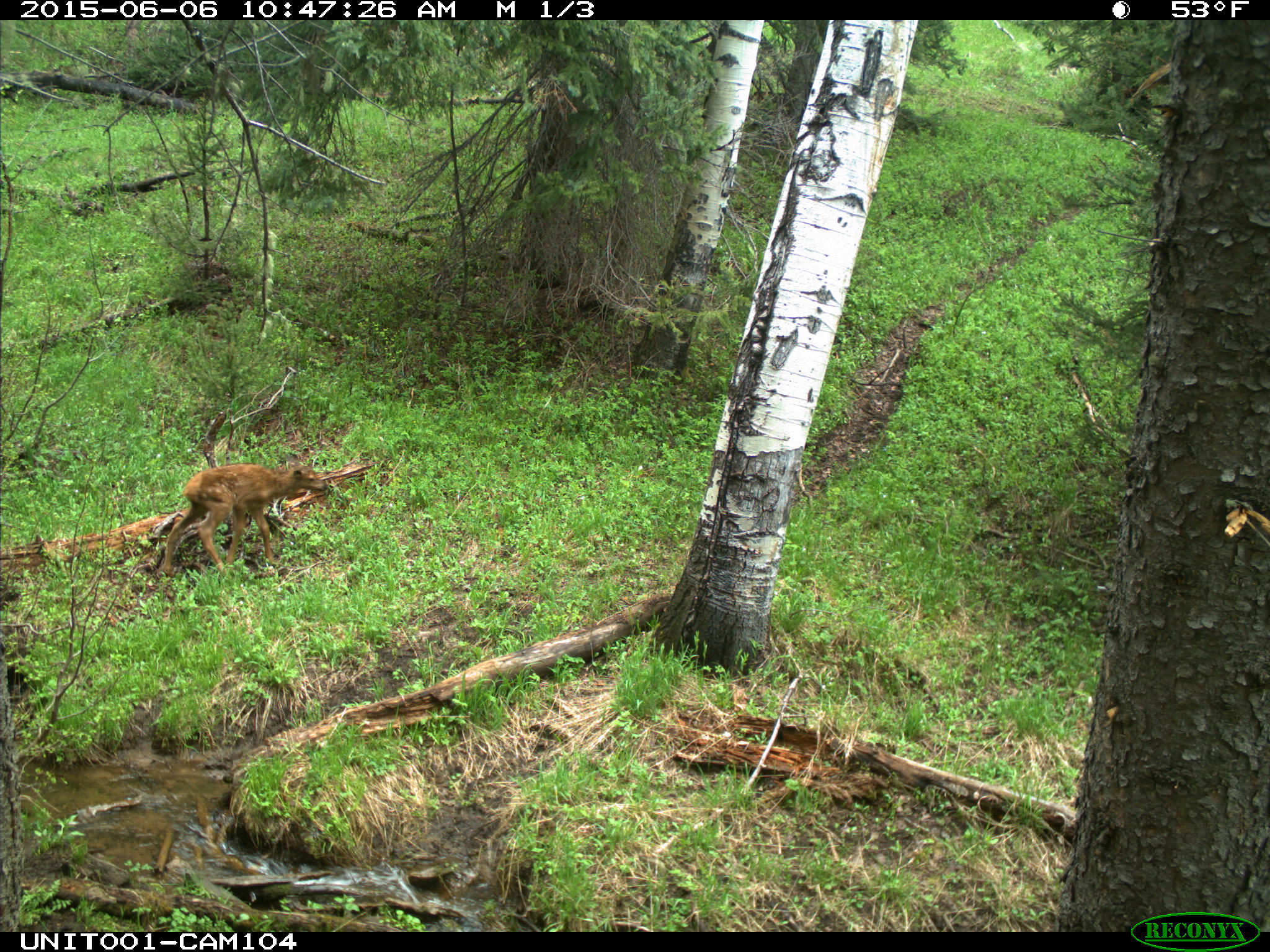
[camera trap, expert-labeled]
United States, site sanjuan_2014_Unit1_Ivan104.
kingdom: Animalia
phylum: Chordata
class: Mammalia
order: Artiodactyla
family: Cervidae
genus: Cervus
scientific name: Cervus elaphus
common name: red deer